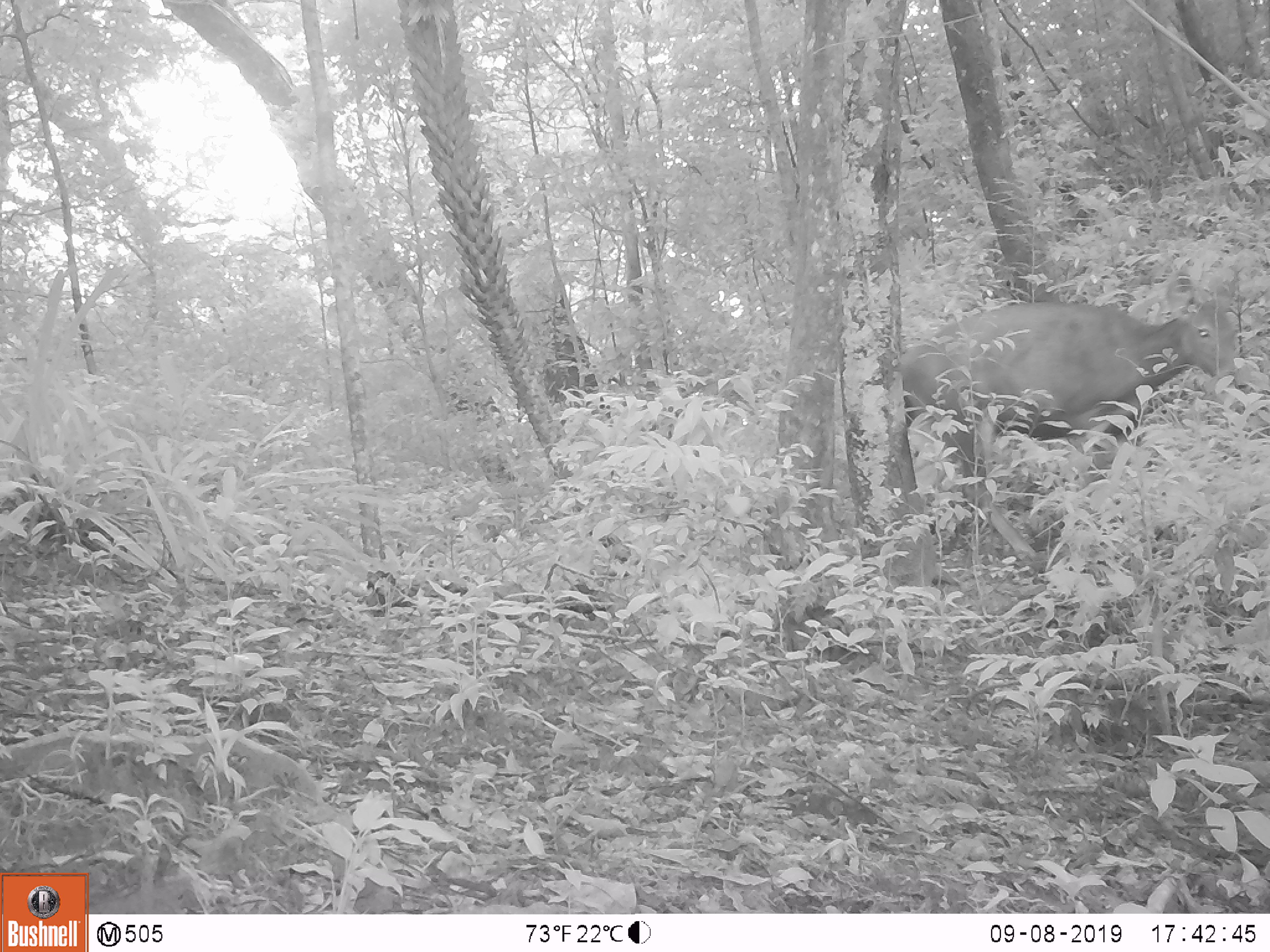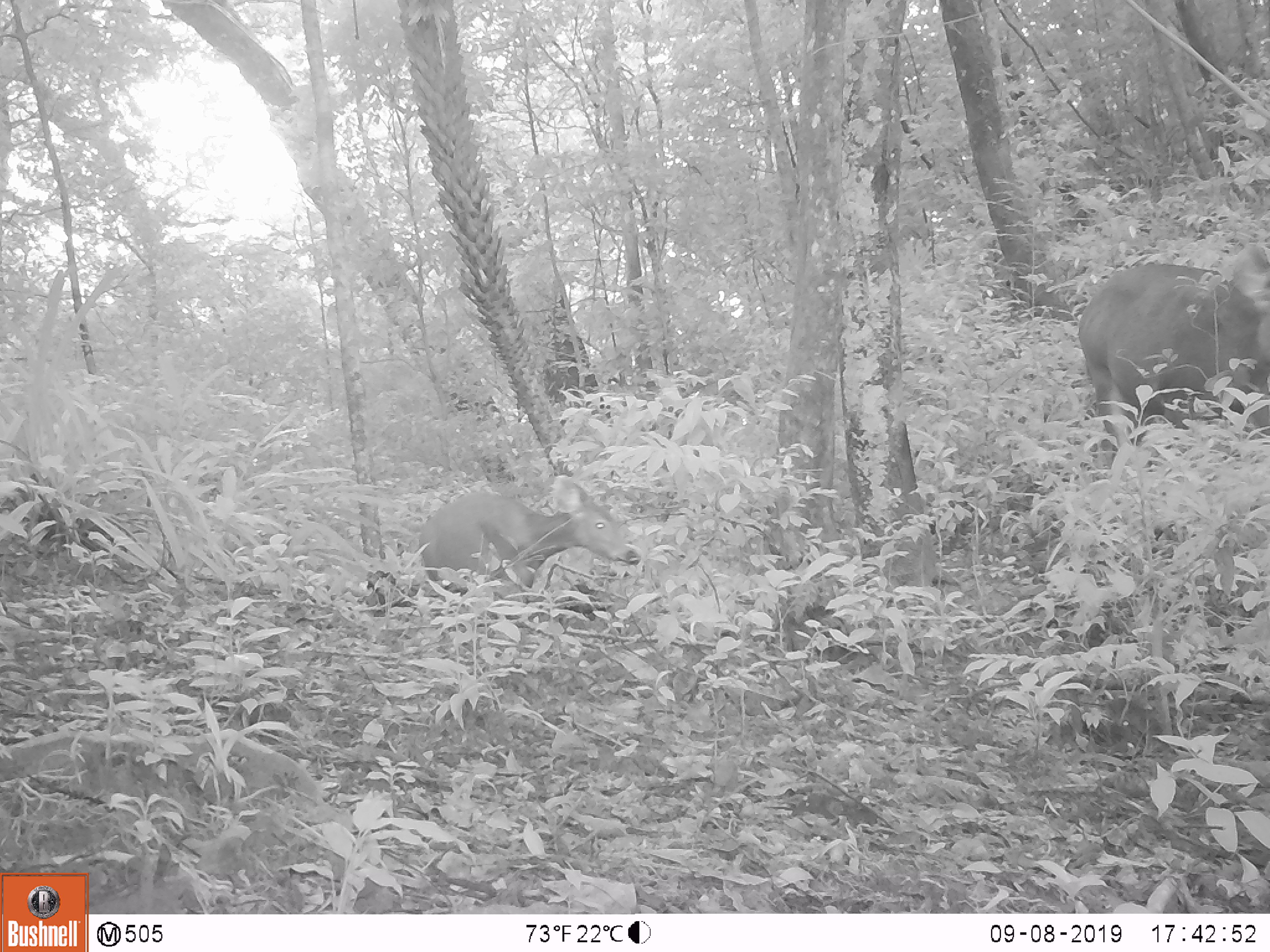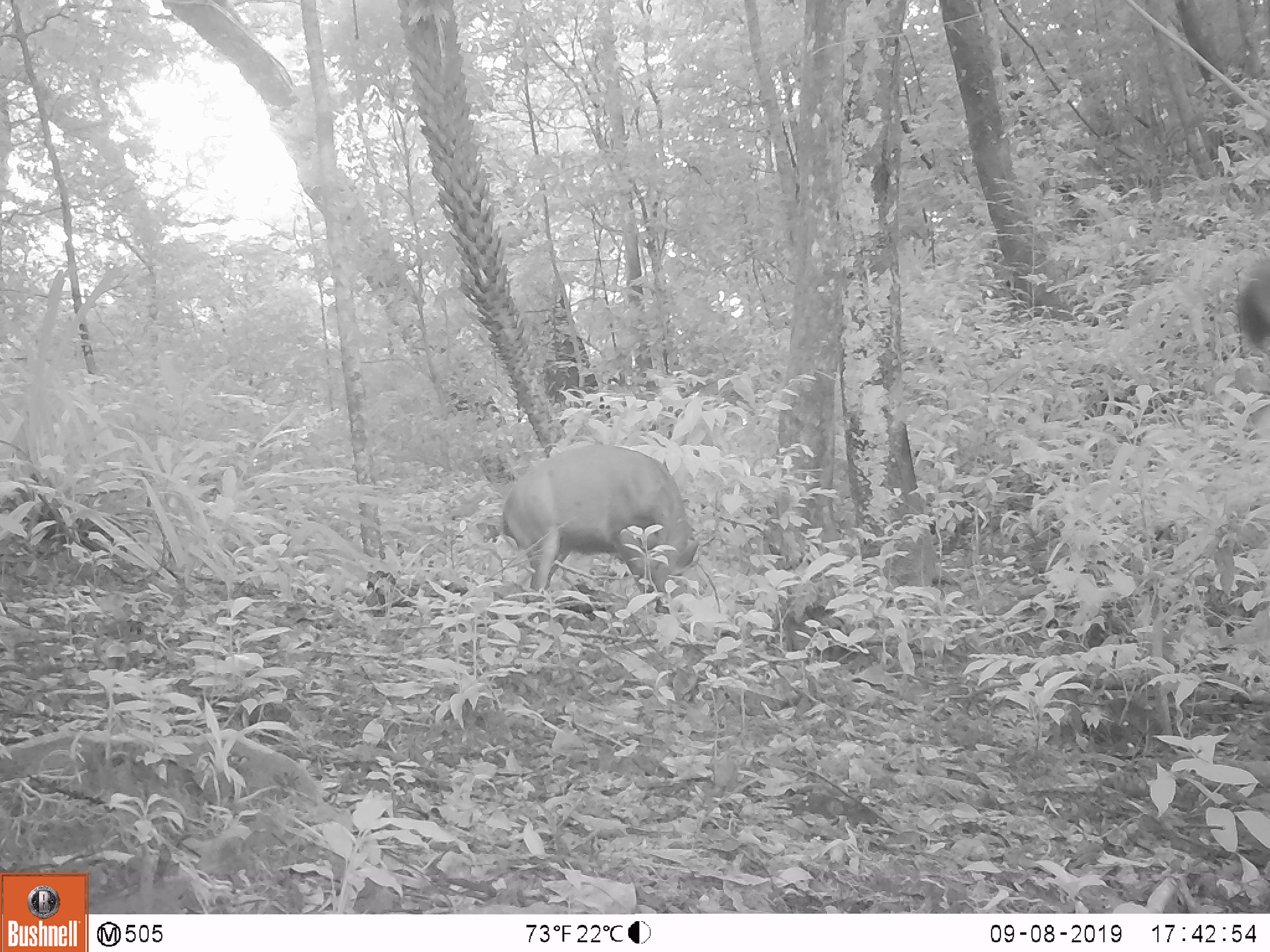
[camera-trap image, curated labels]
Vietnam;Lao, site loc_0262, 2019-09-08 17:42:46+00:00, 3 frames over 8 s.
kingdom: Animalia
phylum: Chordata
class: Mammalia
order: Artiodactyla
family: Cervidae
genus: Rusa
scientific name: Rusa unicolor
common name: sambar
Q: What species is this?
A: Sambar (Rusa unicolor).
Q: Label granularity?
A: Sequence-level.